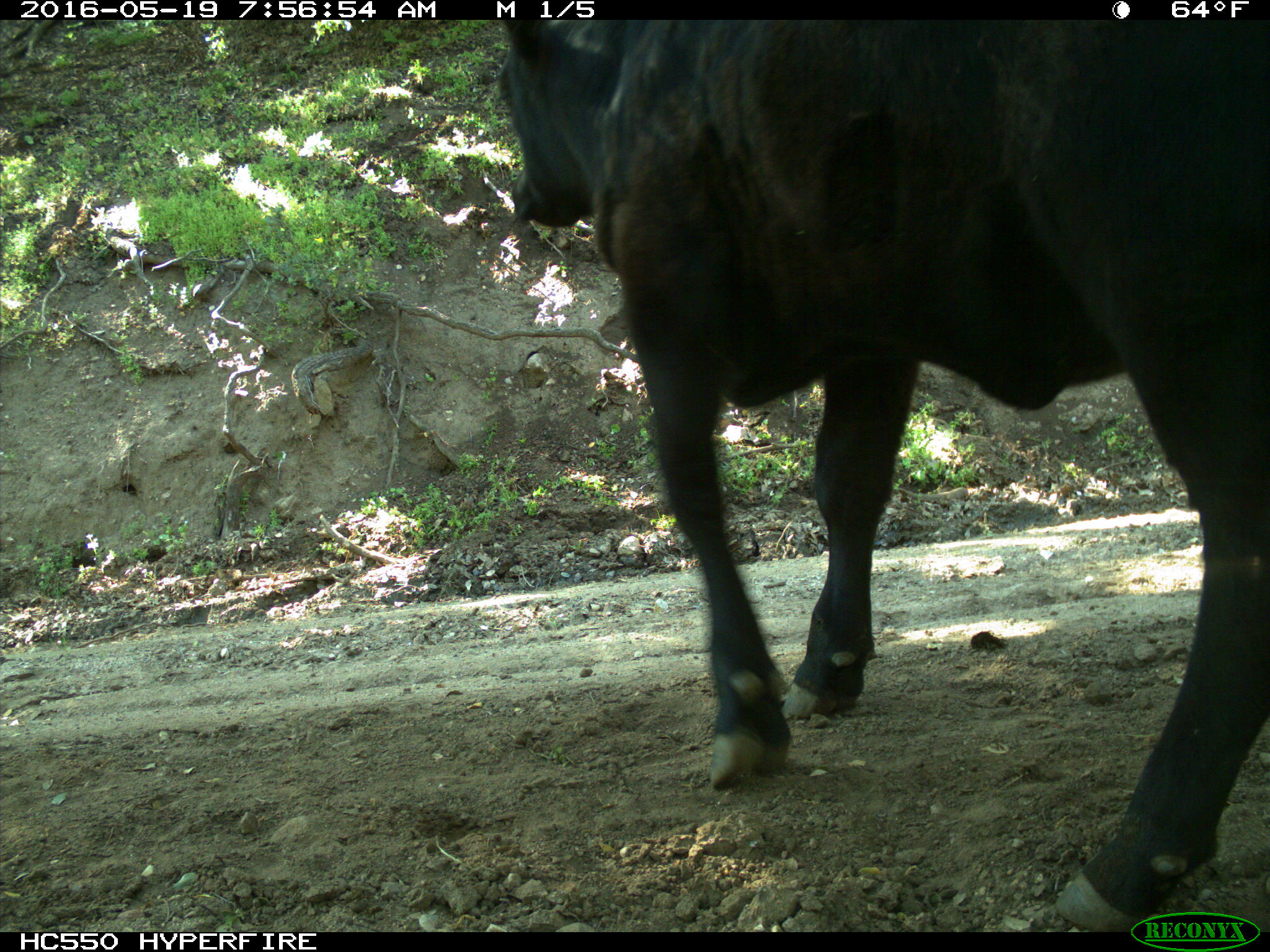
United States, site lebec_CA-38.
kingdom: Animalia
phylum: Chordata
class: Mammalia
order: Artiodactyla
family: Bovidae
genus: Bos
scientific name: Bos taurus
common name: domestic cow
Bos taurus (domestic cow).